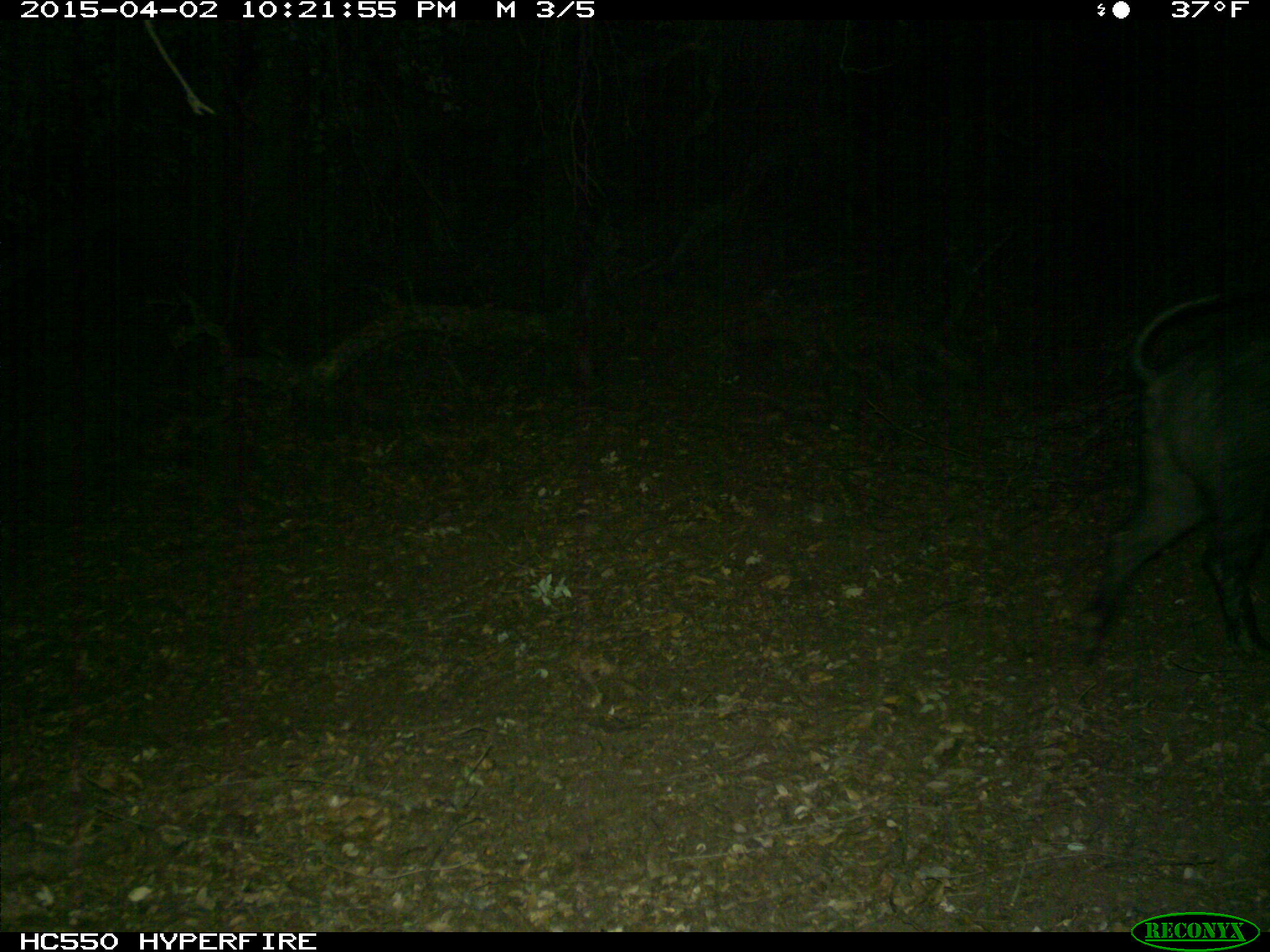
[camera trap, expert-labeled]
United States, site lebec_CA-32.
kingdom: Animalia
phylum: Chordata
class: Mammalia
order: Artiodactyla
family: Suidae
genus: Sus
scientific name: Sus scrofa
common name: wild boar